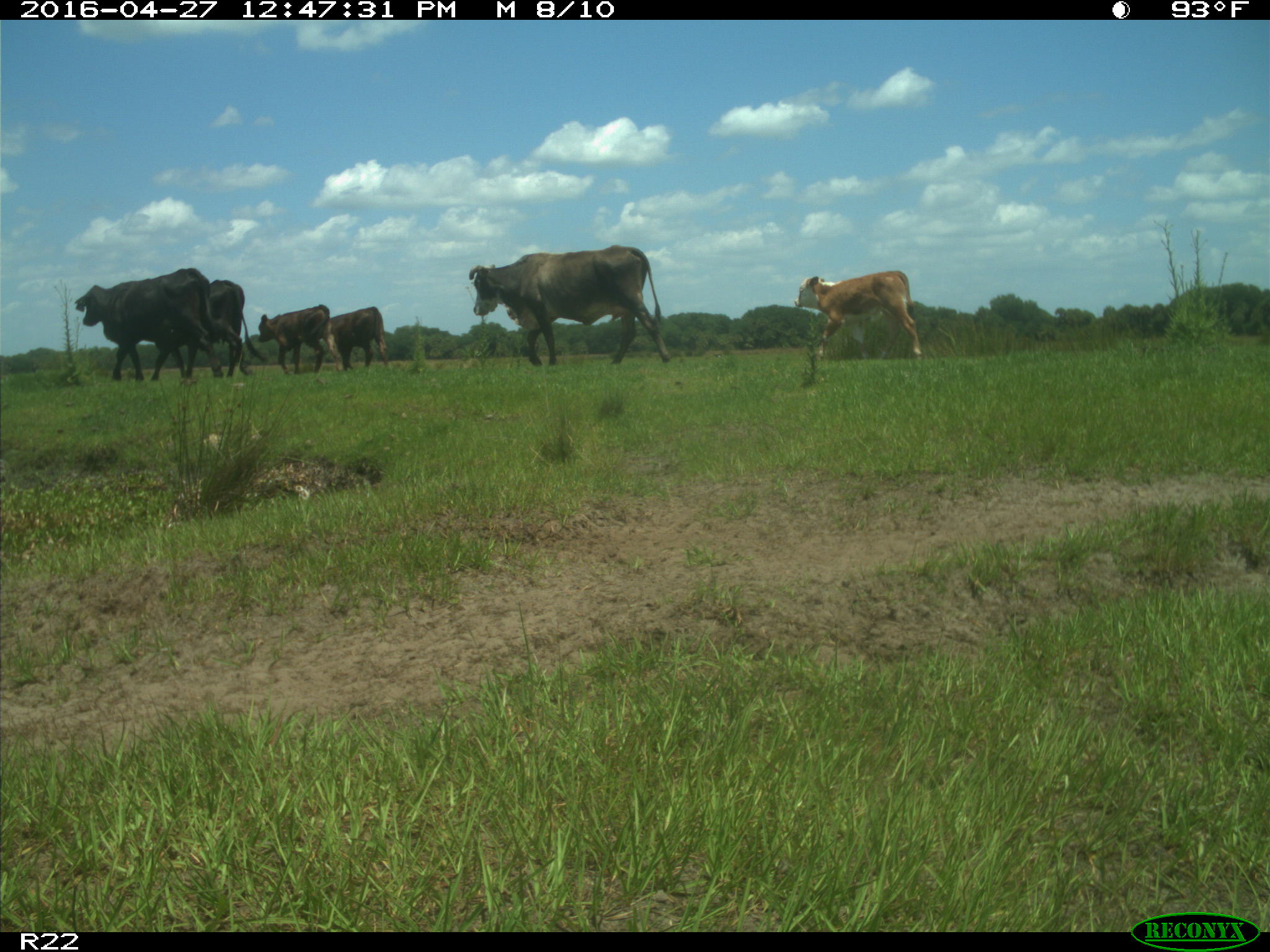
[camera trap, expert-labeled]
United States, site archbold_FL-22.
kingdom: Animalia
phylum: Chordata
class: Mammalia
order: Artiodactyla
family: Bovidae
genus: Bos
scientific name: Bos taurus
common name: domestic cow